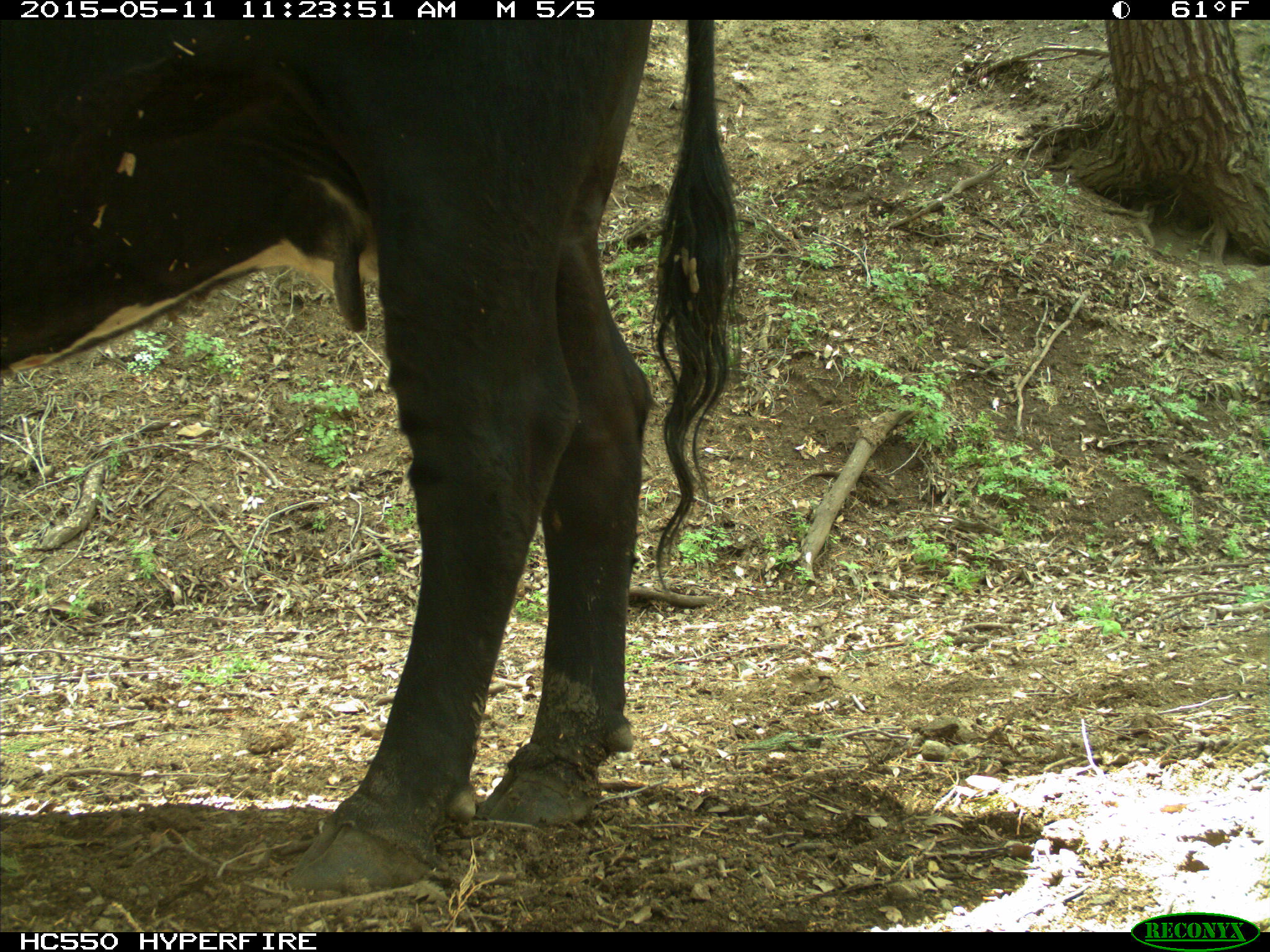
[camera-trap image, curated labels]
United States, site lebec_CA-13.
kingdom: Animalia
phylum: Chordata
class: Mammalia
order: Artiodactyla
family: Bovidae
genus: Bos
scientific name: Bos taurus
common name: domestic cow